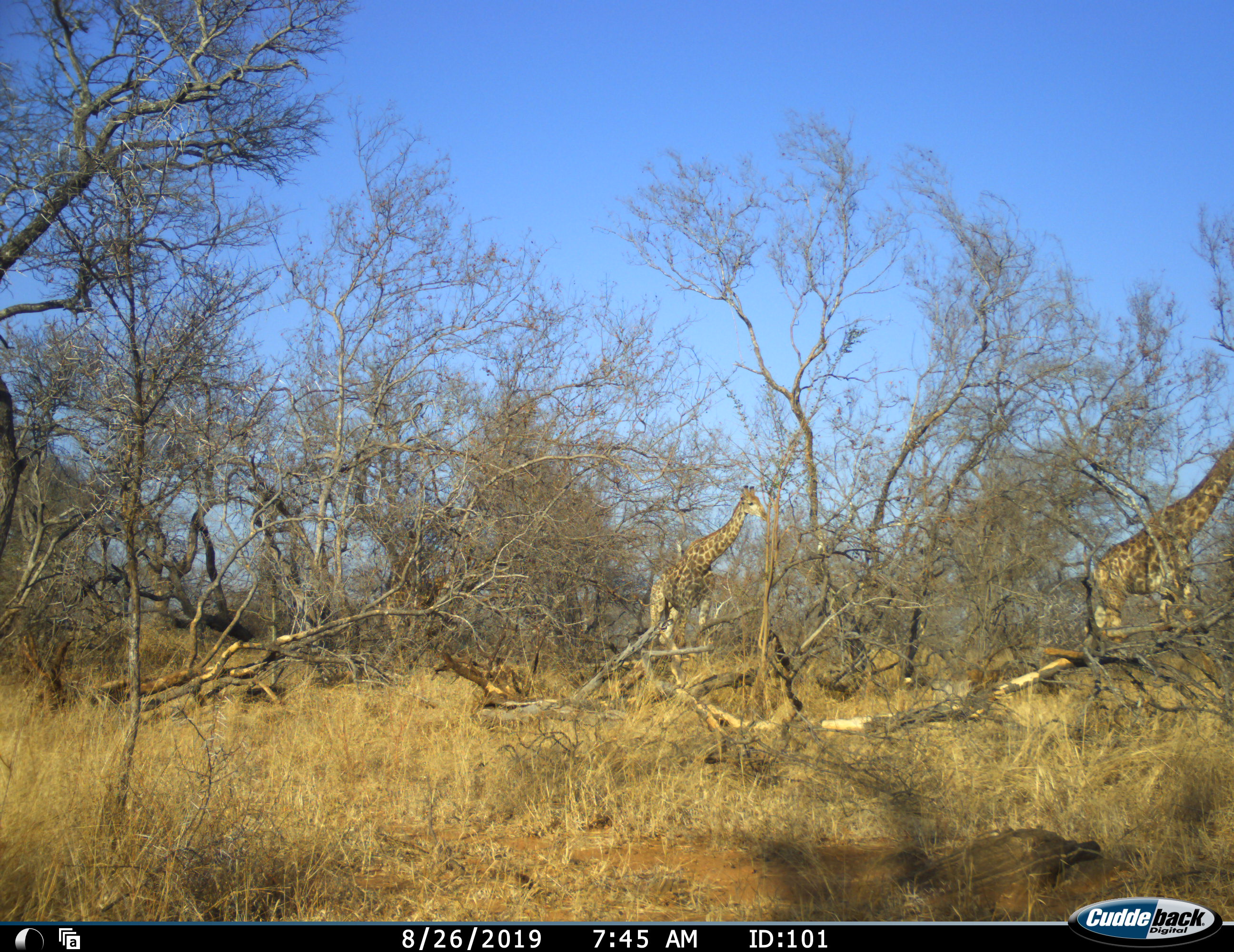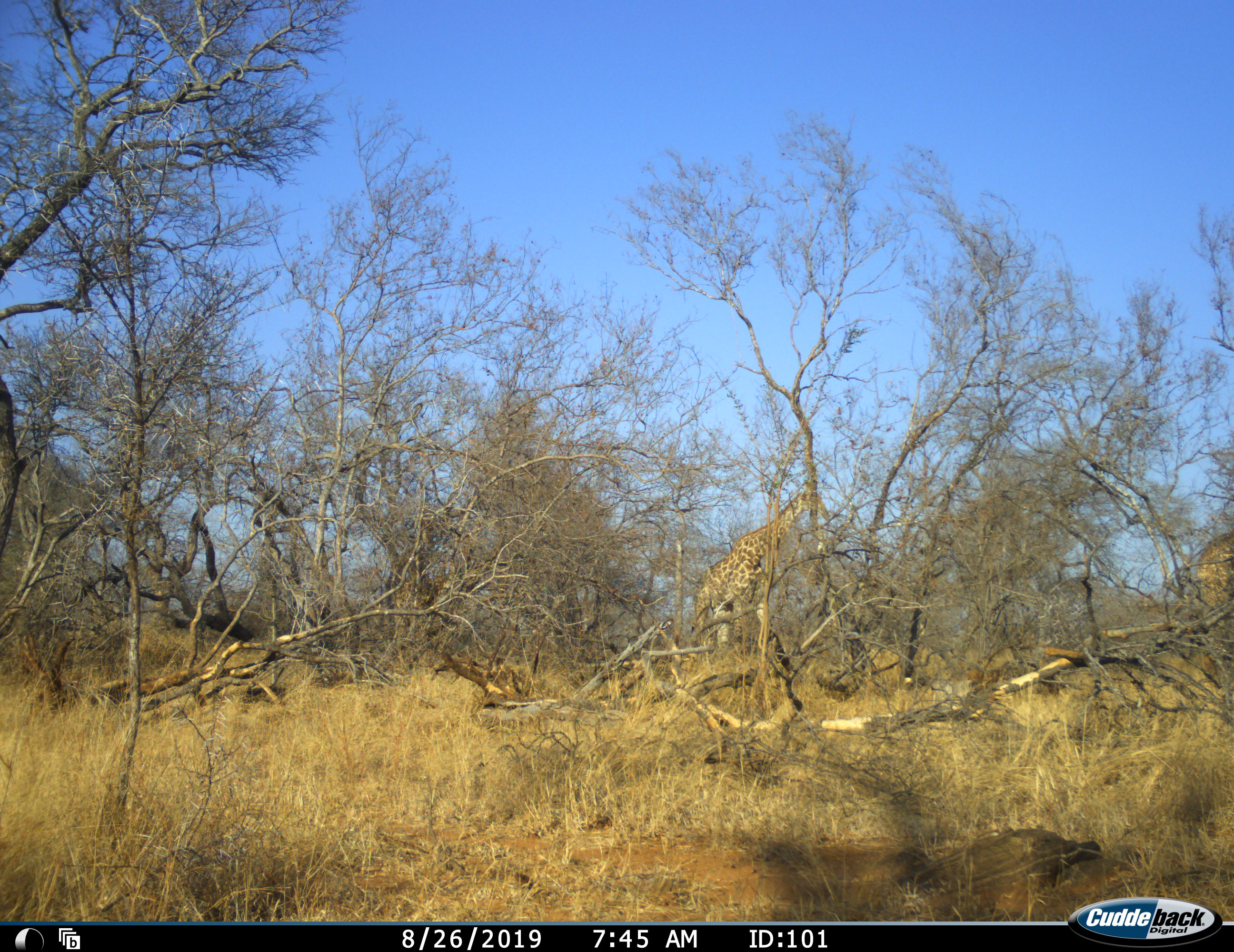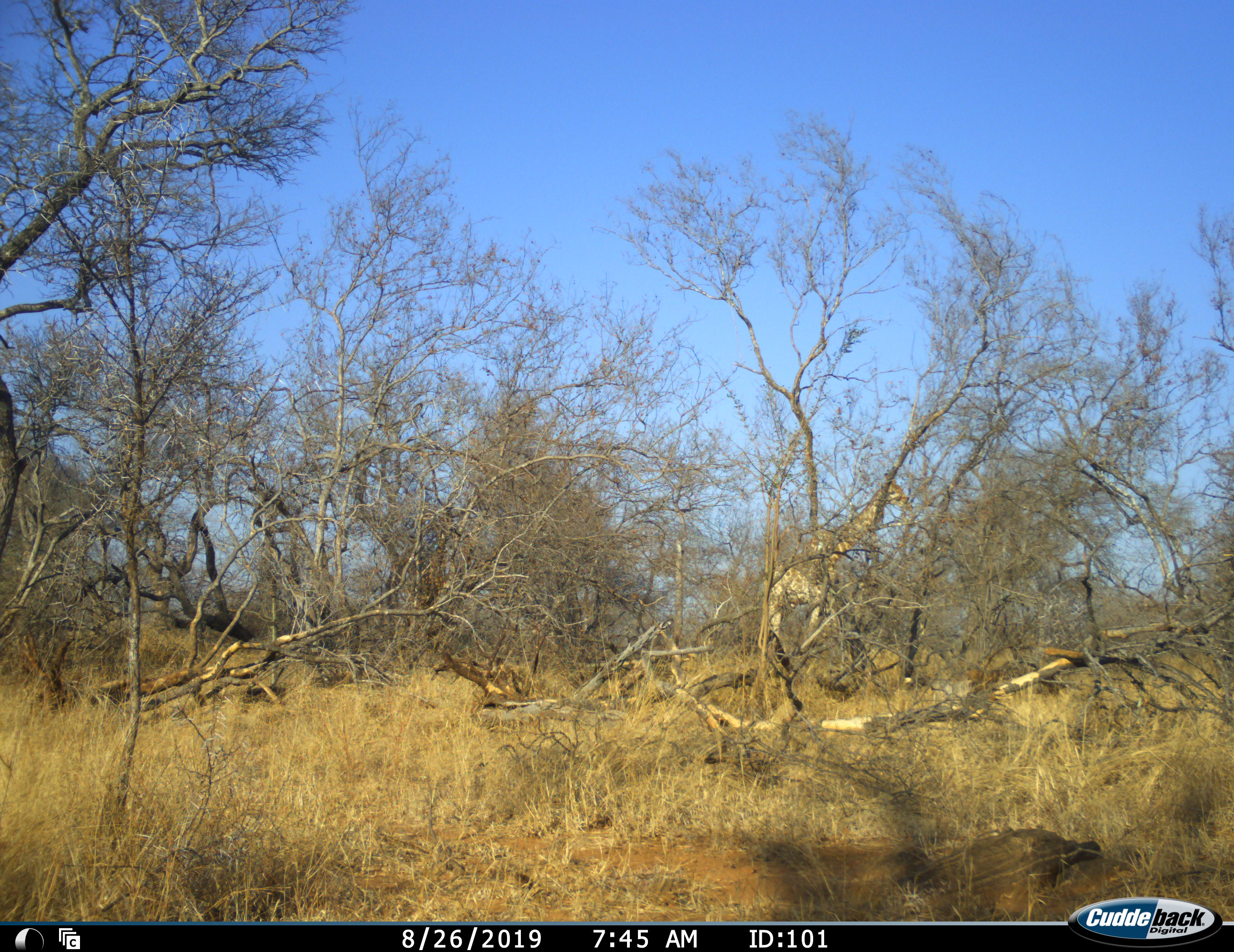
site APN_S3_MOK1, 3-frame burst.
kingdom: Animalia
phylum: Chordata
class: Mammalia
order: Artiodactyla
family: Giraffidae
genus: Giraffa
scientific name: Giraffa camelopardalis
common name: giraffe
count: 3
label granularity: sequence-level